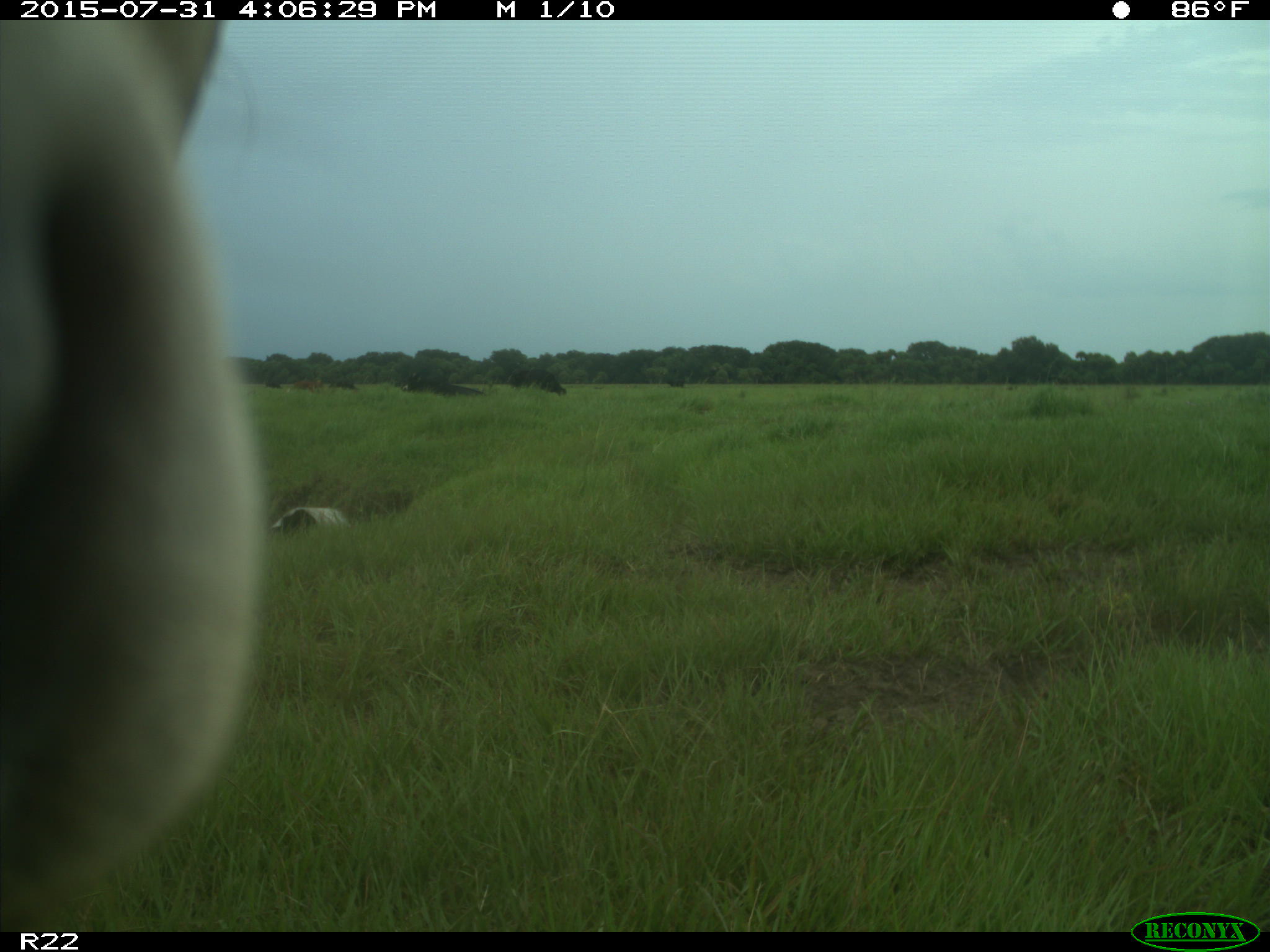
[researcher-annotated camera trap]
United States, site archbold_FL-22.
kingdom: Animalia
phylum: Chordata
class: Mammalia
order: Artiodactyla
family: Bovidae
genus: Bos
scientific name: Bos taurus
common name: domestic cow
Bos taurus (domestic cow).